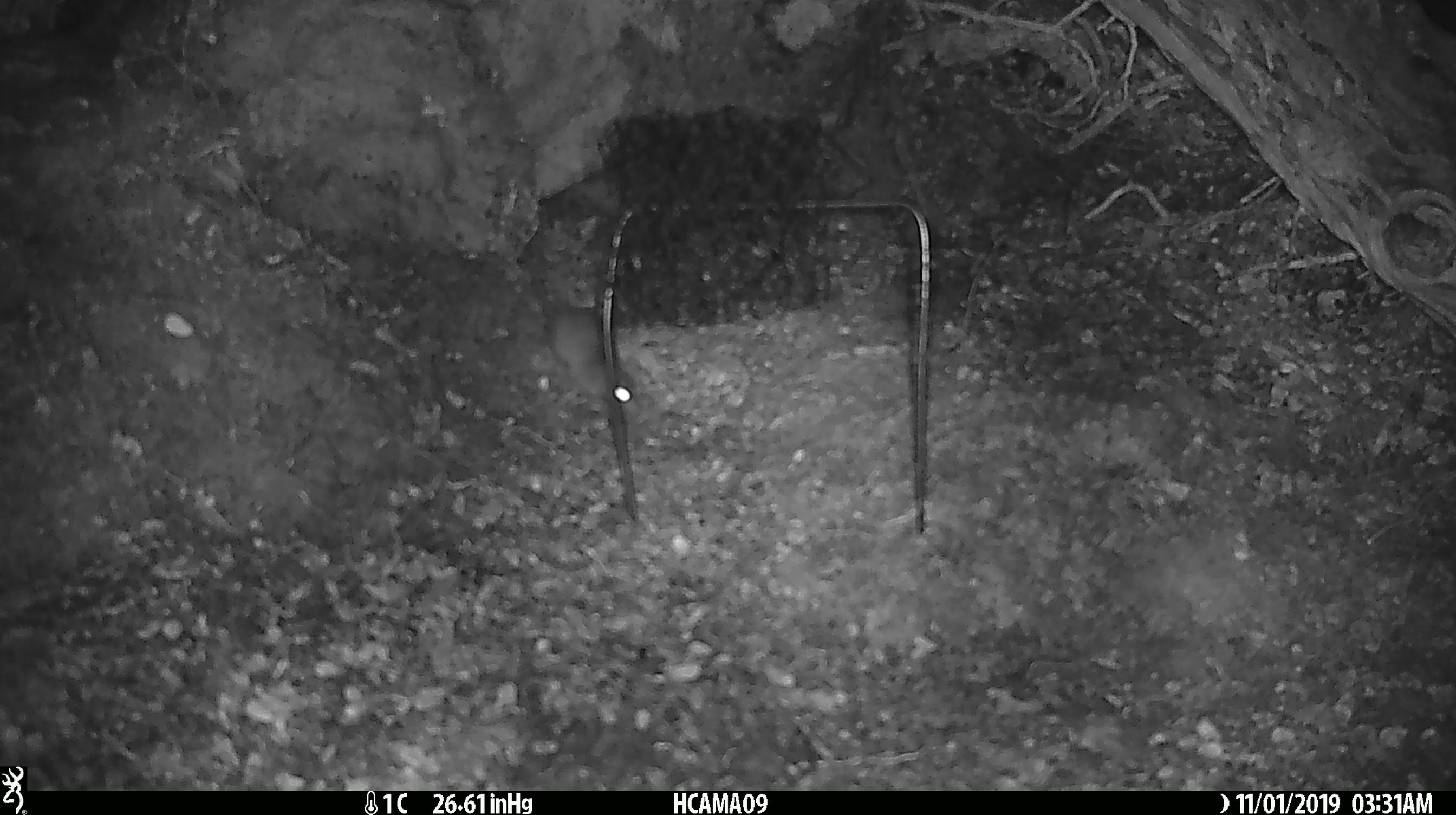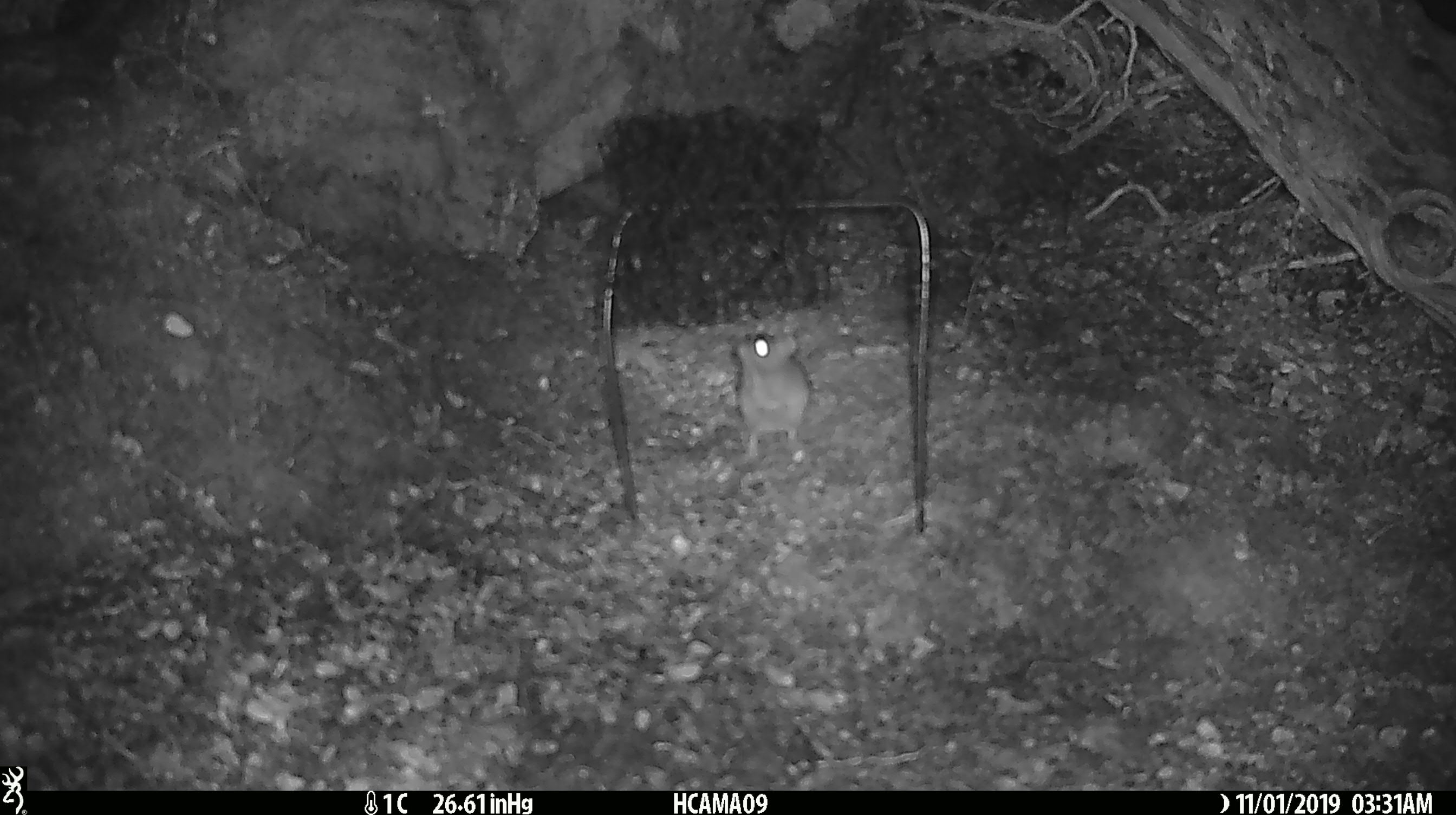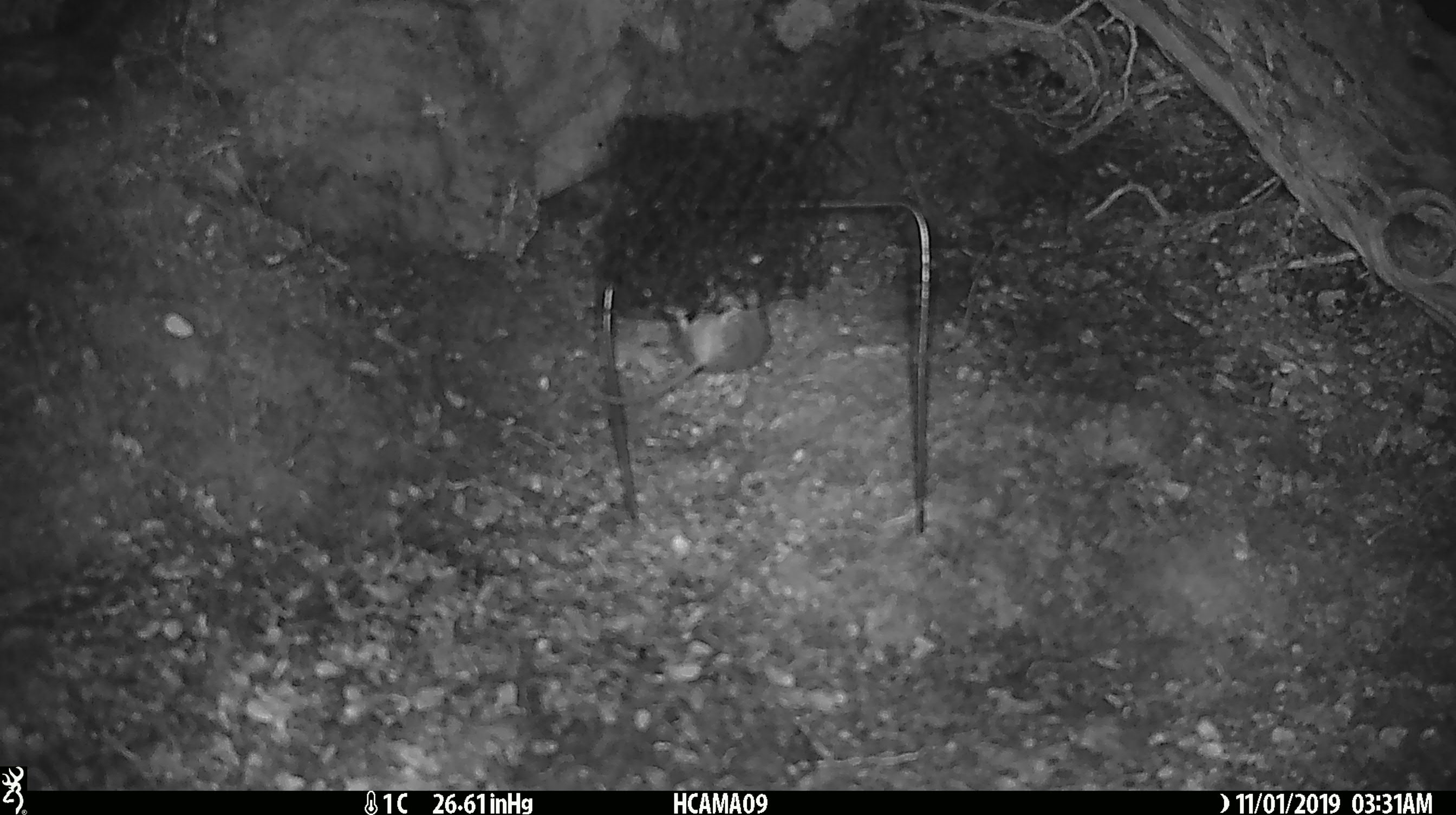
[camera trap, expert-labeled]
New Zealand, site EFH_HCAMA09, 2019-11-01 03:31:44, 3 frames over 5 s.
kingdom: Animalia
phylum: Chordata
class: Mammalia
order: Rodentia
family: Muridae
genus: Mus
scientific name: Mus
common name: mouse